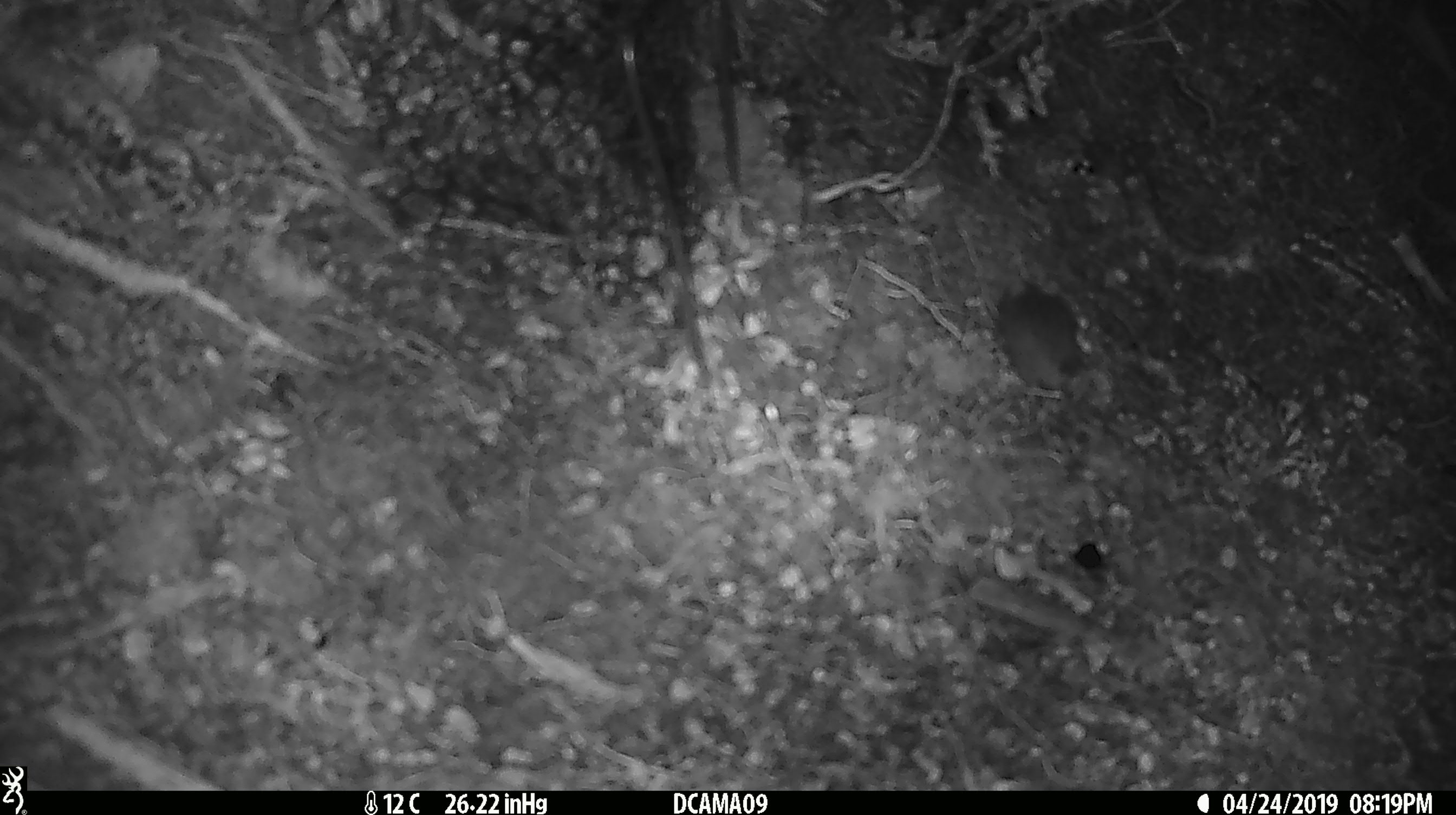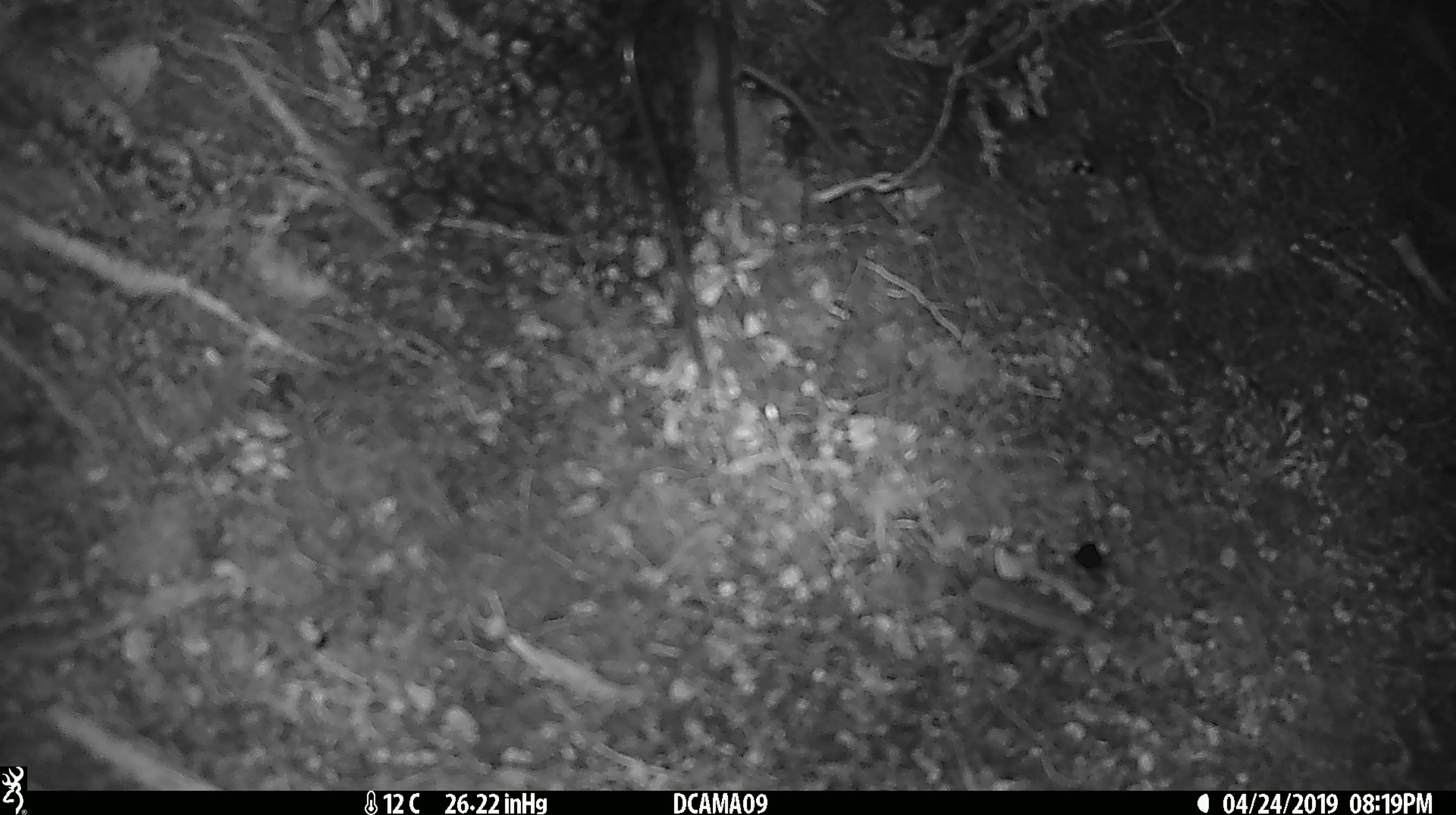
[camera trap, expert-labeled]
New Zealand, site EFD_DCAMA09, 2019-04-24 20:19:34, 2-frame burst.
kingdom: Animalia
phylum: Chordata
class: Mammalia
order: Rodentia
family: Muridae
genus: Mus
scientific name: Mus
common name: mouse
Mouse (Mus).